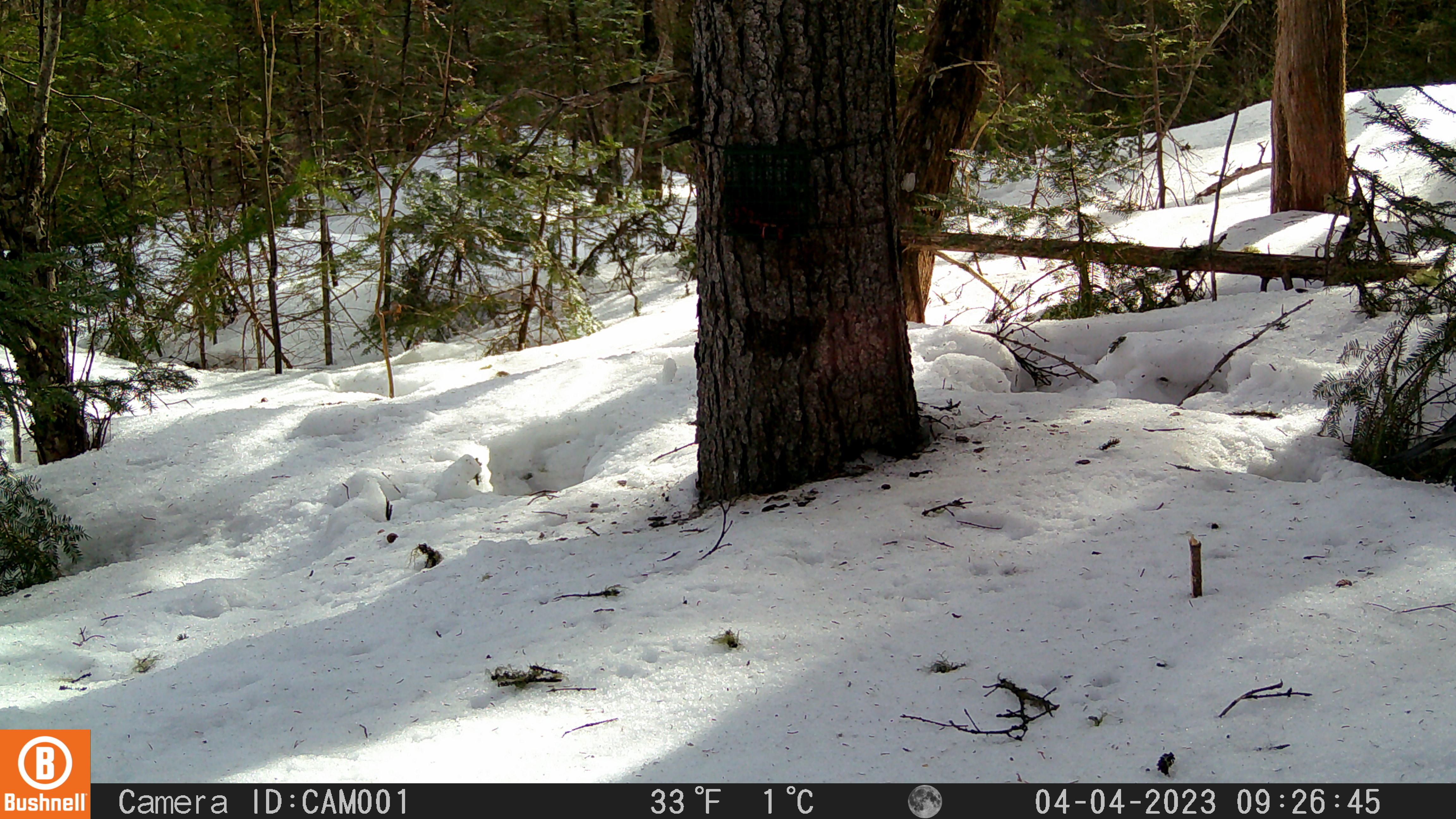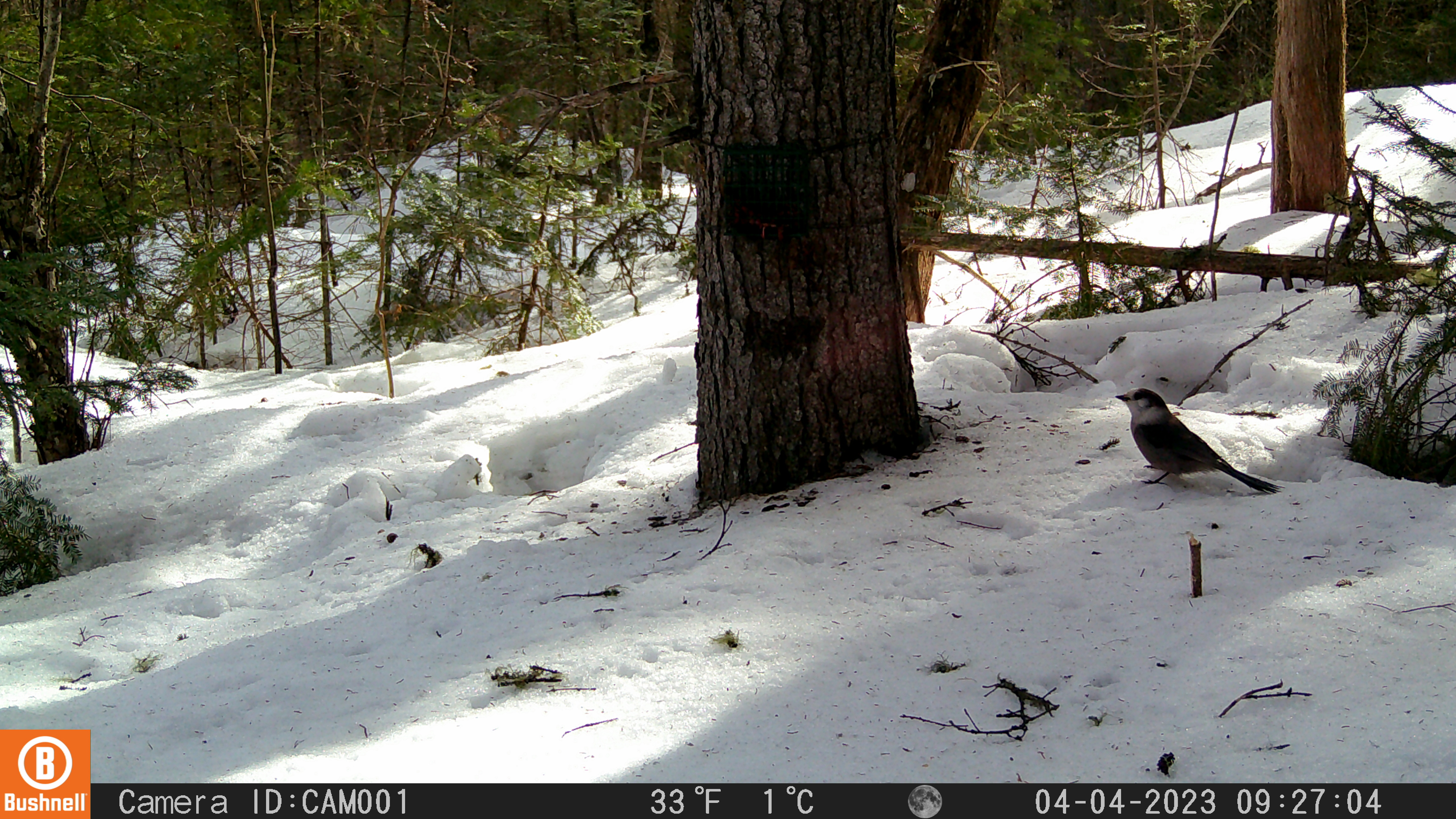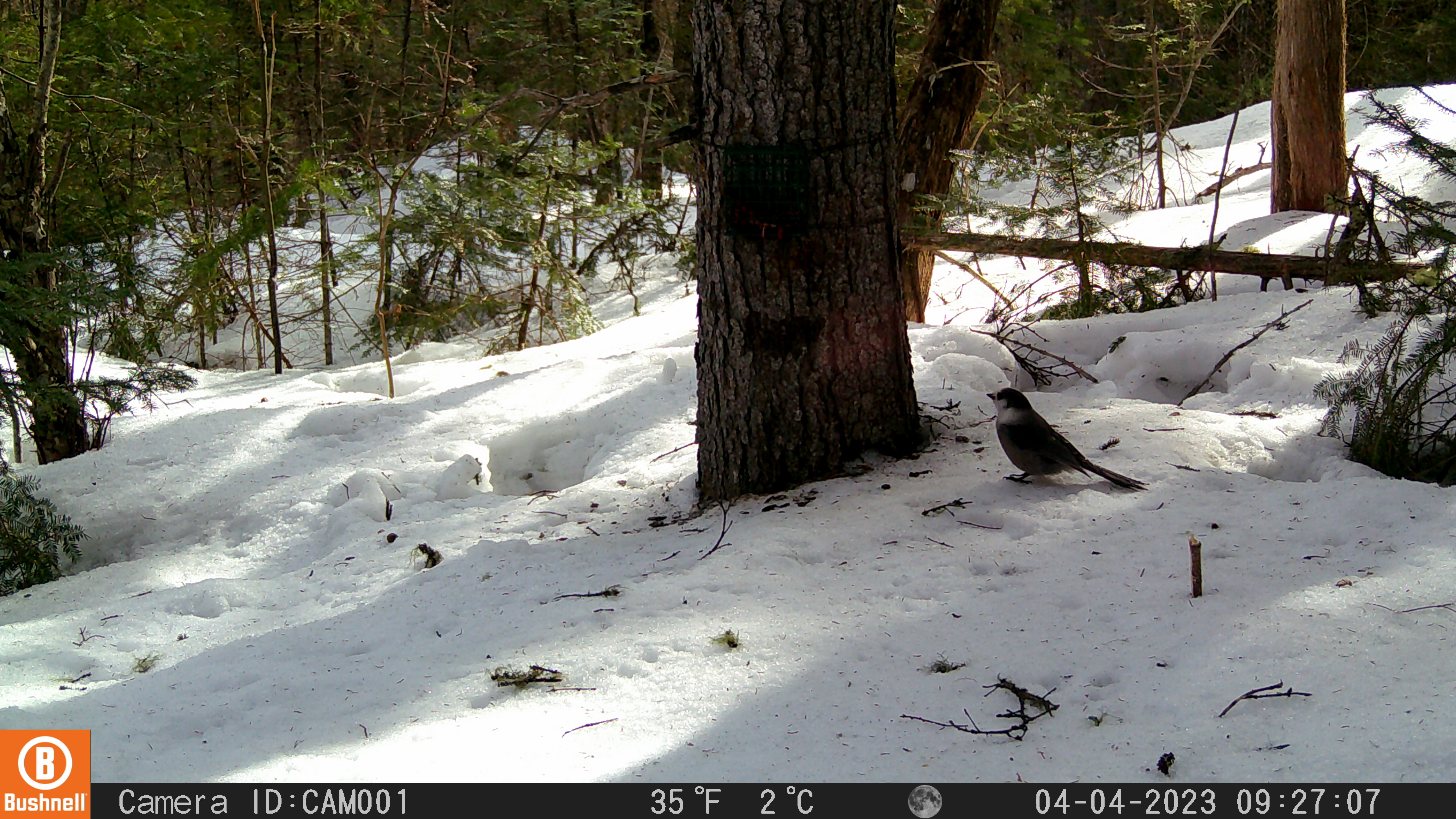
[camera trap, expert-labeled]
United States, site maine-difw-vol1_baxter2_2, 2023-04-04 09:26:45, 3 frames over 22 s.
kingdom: Animalia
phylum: Chordata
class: Aves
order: Passeriformes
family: Corvidae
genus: Perisoreus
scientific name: Perisoreus canadensis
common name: canada jay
Canada jay (Perisoreus canadensis).